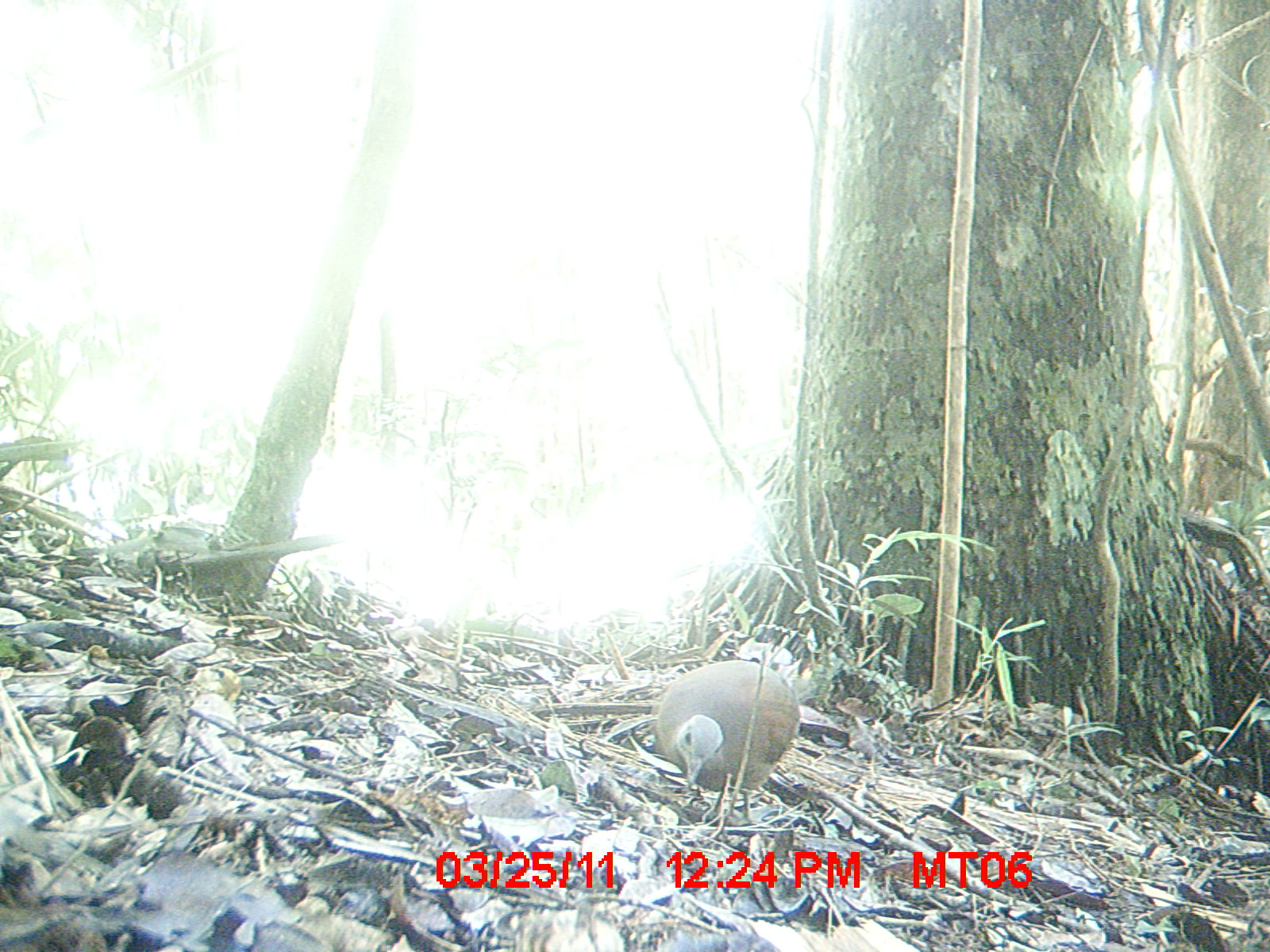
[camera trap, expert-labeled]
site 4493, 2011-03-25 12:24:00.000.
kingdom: Animalia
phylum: Chordata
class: Aves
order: Columbiformes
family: Columbidae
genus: Streptopelia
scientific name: Streptopelia picturata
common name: malagasy turtle dove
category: nesoenas picturata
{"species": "nesoenas picturata (malagasy turtle dove) (Streptopelia picturata)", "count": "1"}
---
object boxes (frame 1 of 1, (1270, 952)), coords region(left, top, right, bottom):
nesoenas picturata: region(651, 658, 796, 817)